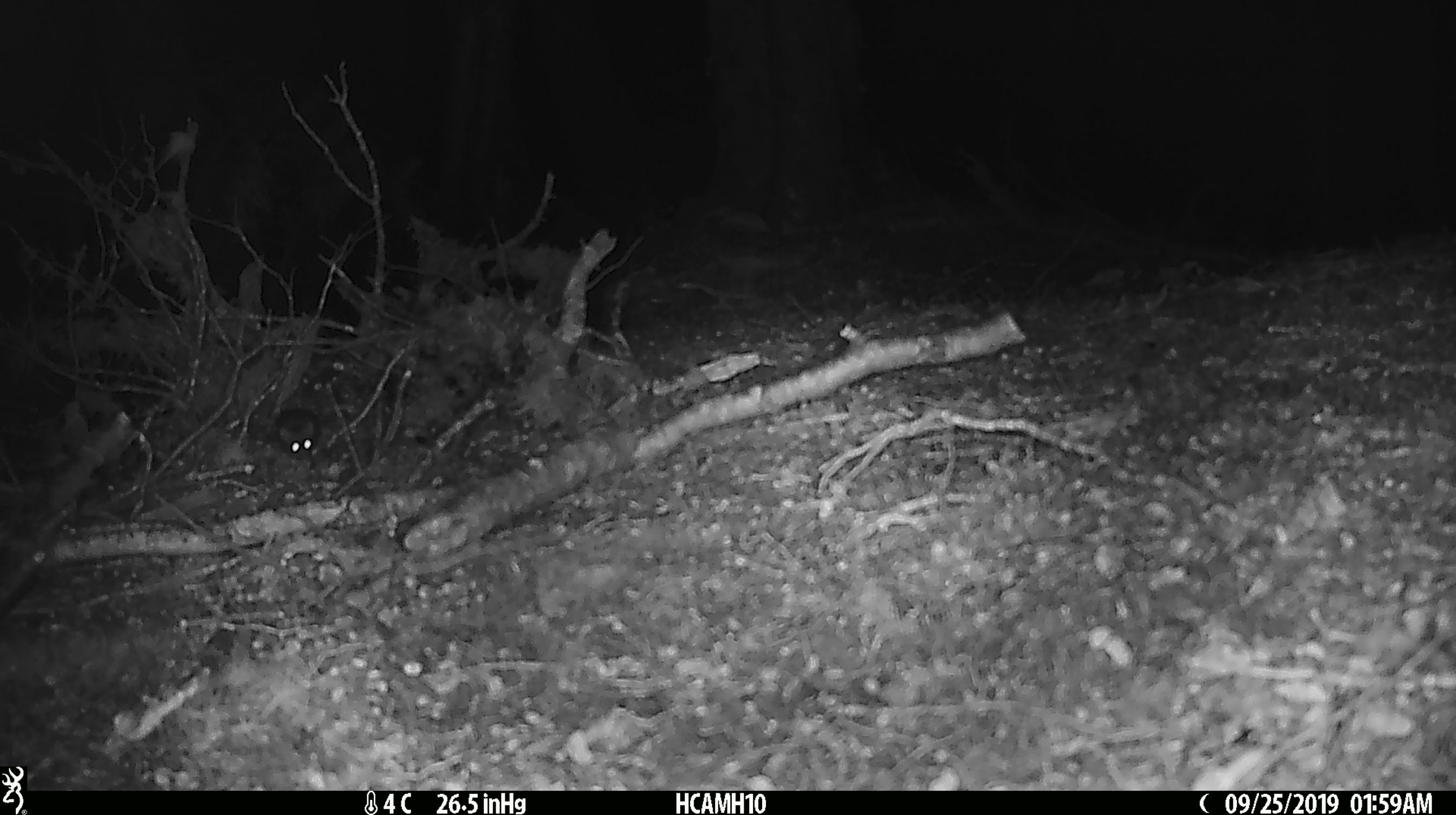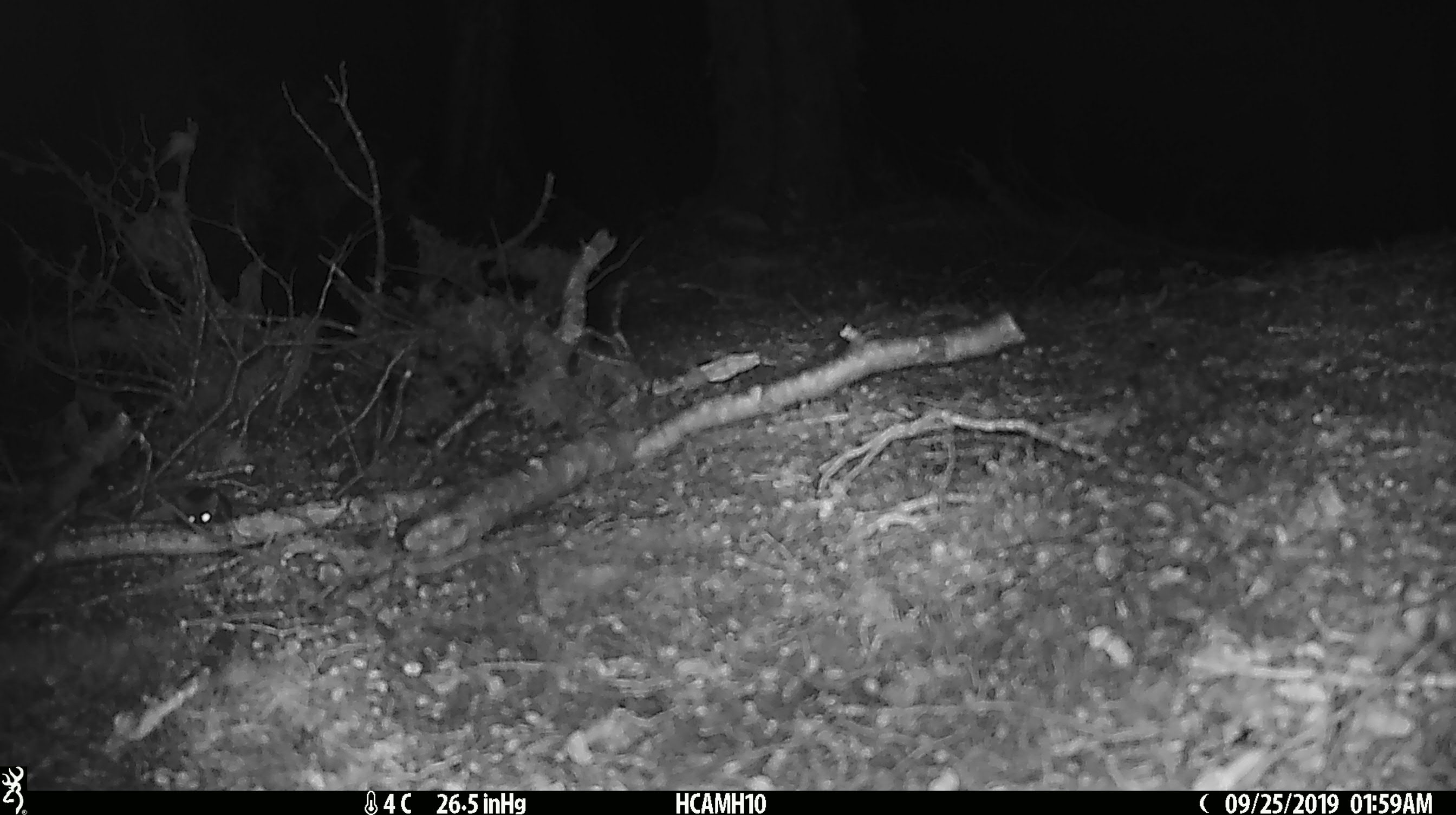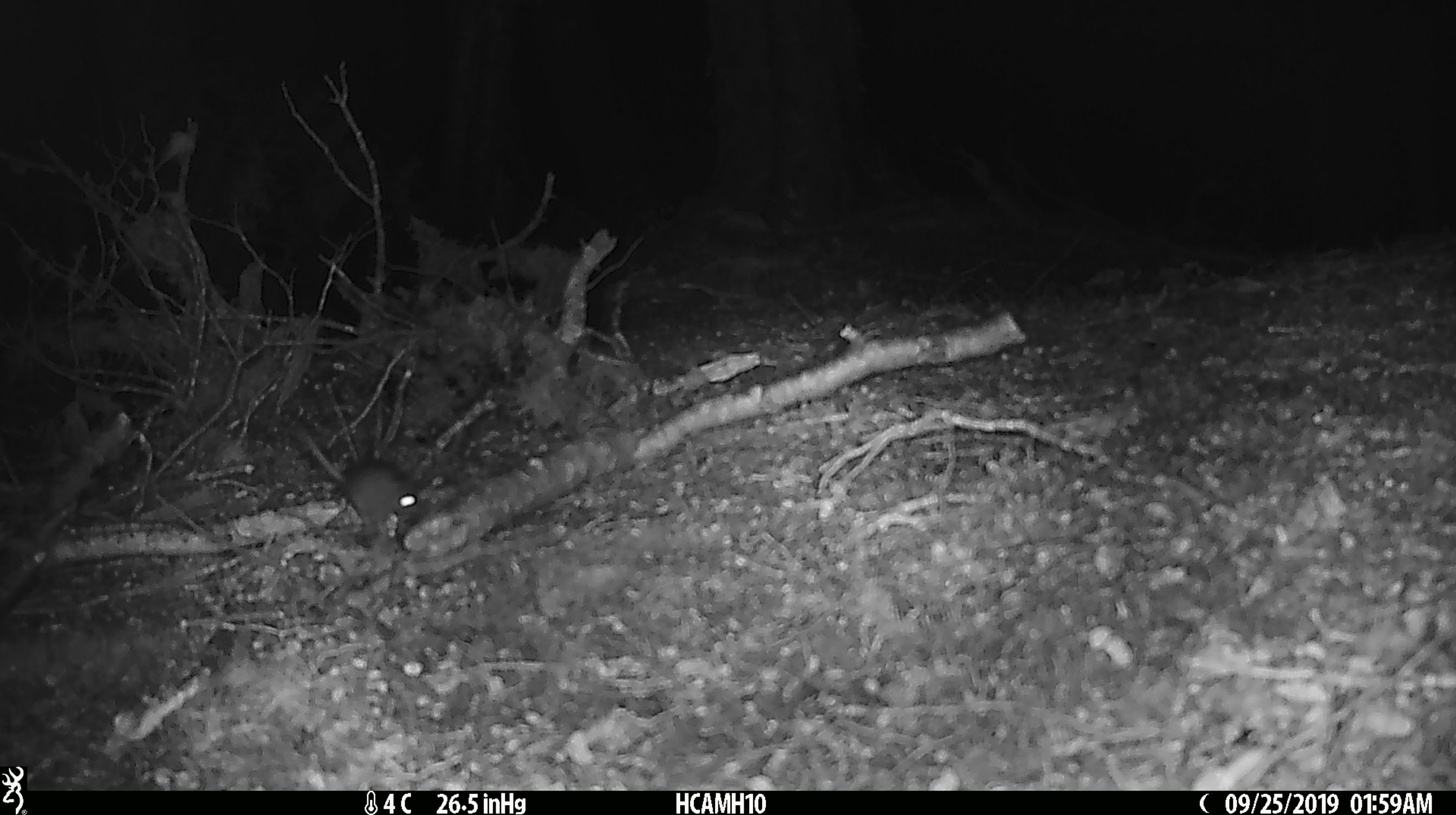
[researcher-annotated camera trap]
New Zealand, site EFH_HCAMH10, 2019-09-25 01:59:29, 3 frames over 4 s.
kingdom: Animalia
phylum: Chordata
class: Mammalia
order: Rodentia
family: Muridae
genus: Mus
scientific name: Mus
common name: mouse